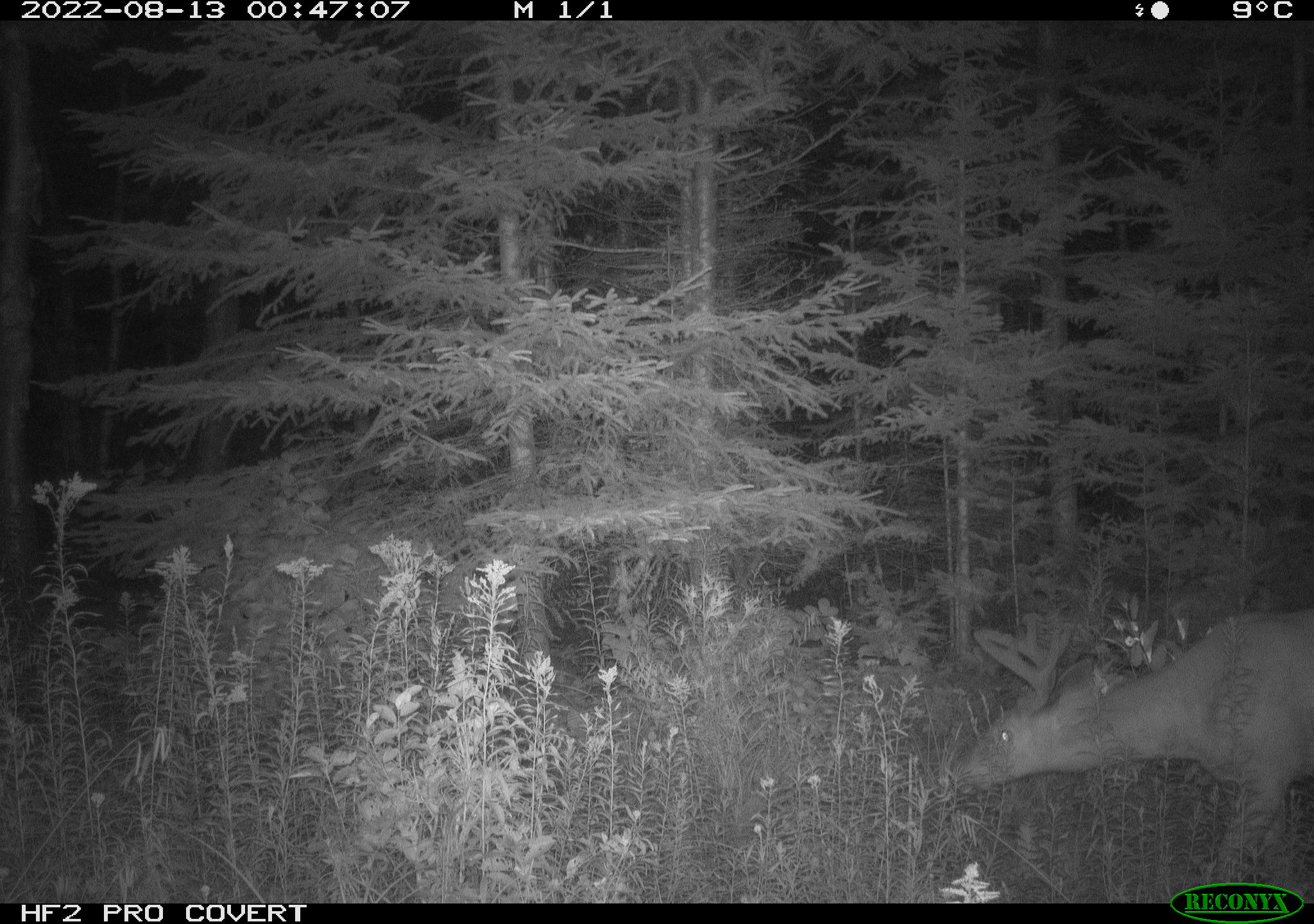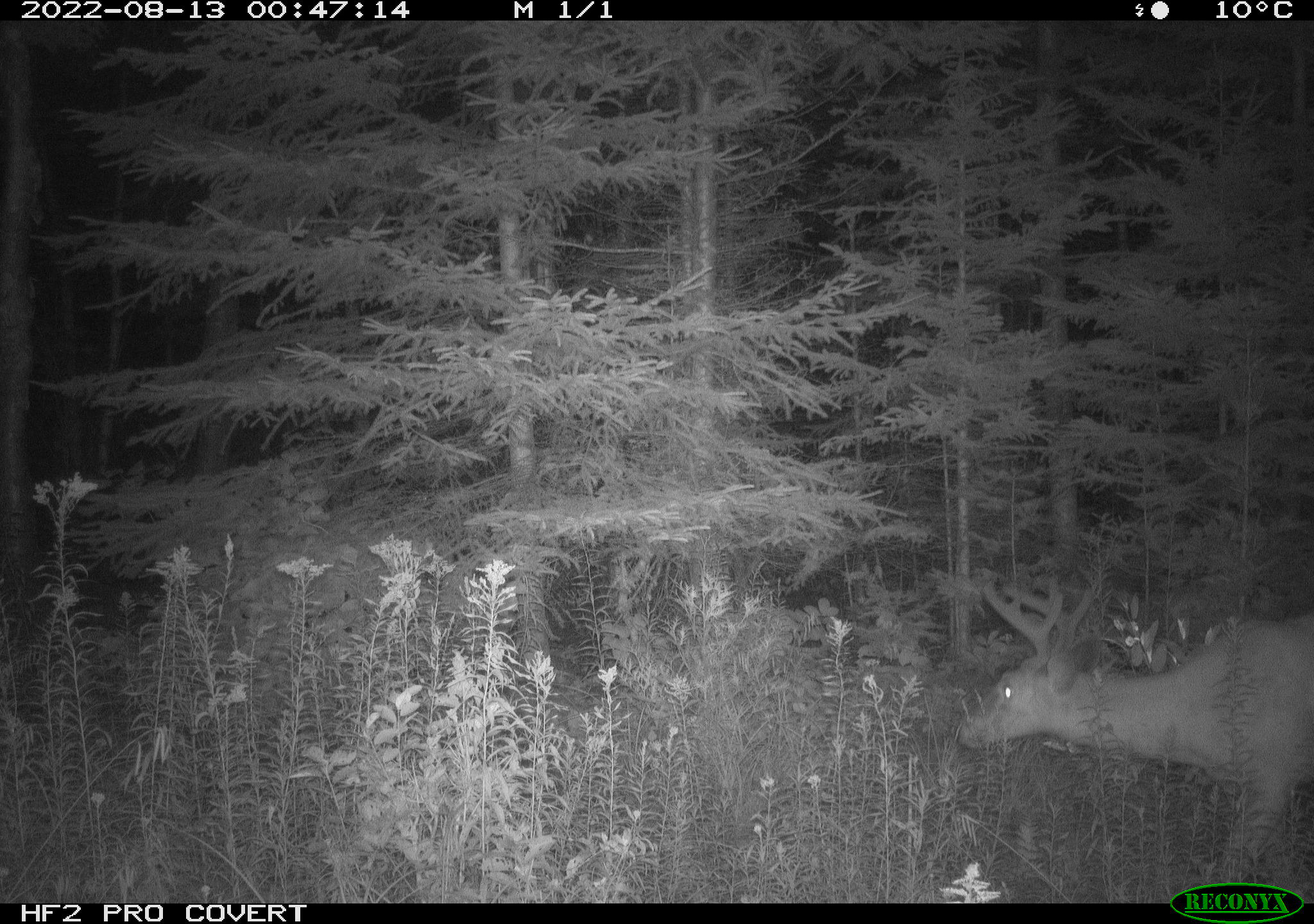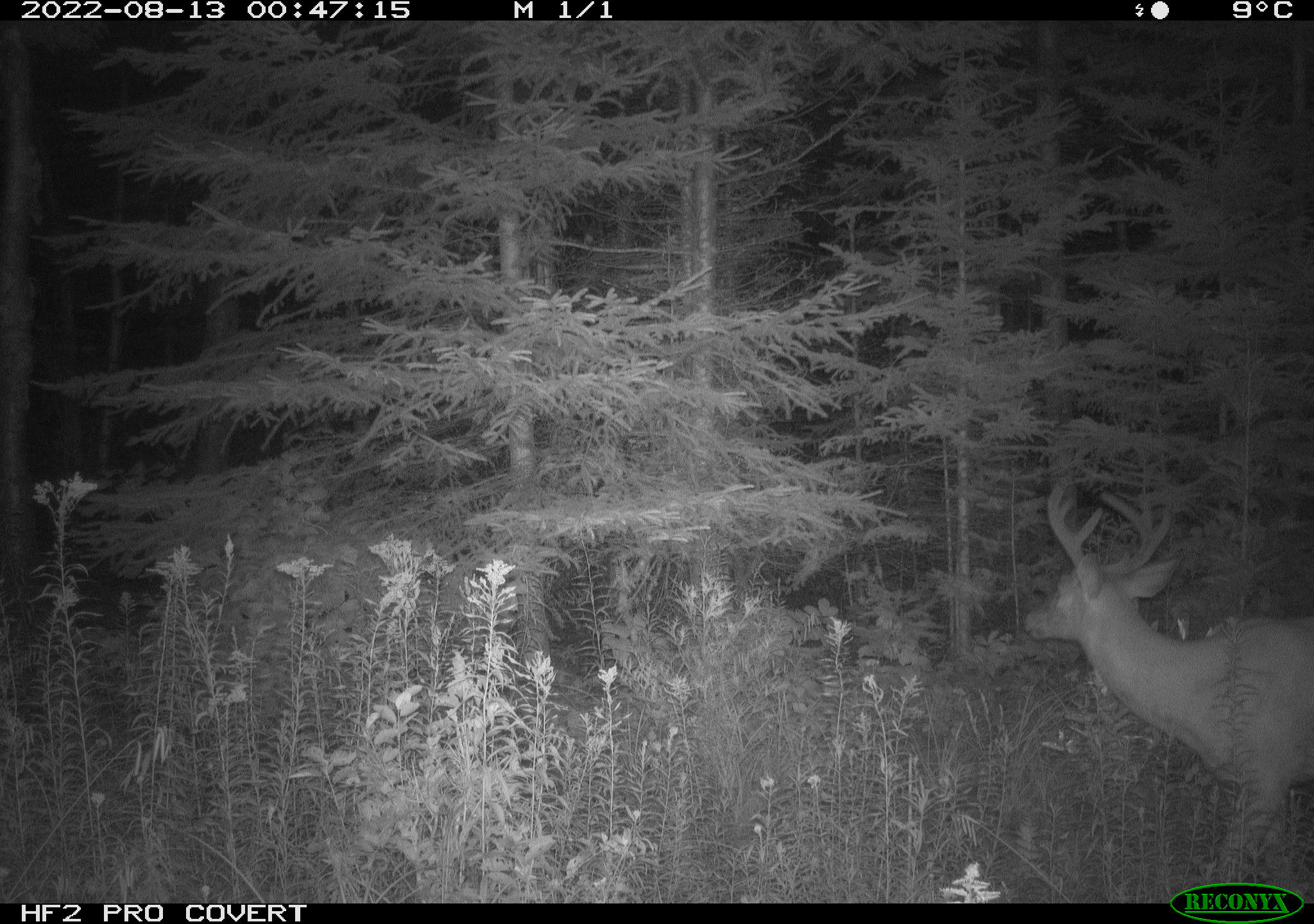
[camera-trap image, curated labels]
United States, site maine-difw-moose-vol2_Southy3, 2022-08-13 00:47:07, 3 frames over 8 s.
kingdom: Animalia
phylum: Chordata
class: Mammalia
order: Artiodactyla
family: Cervidae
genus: Odocoileus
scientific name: Odocoileus virginianus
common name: white-tailed deer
White-tailed deer (Odocoileus virginianus).